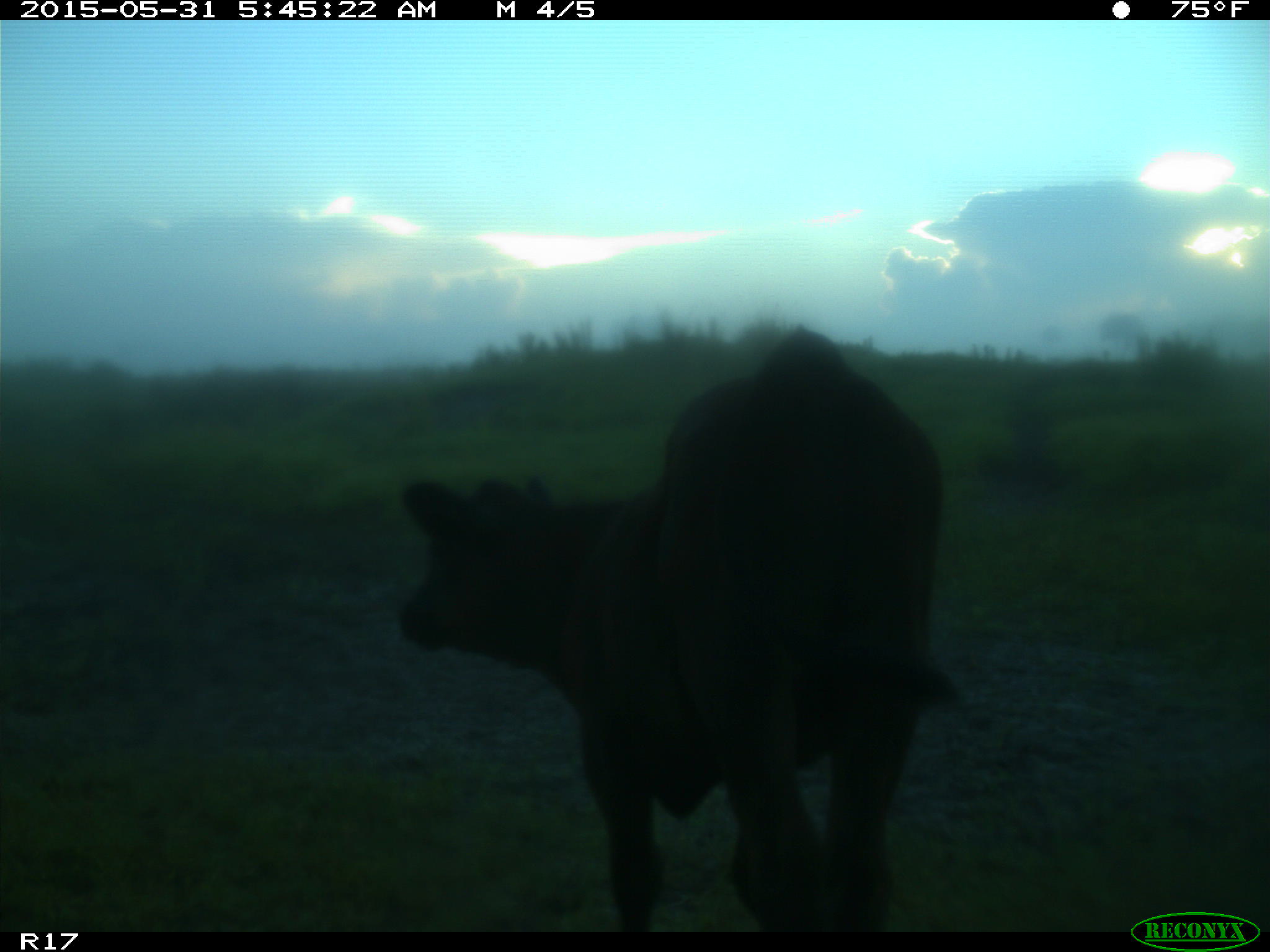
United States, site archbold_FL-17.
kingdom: Animalia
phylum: Chordata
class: Mammalia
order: Artiodactyla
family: Bovidae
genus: Bos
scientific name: Bos taurus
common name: domestic cow